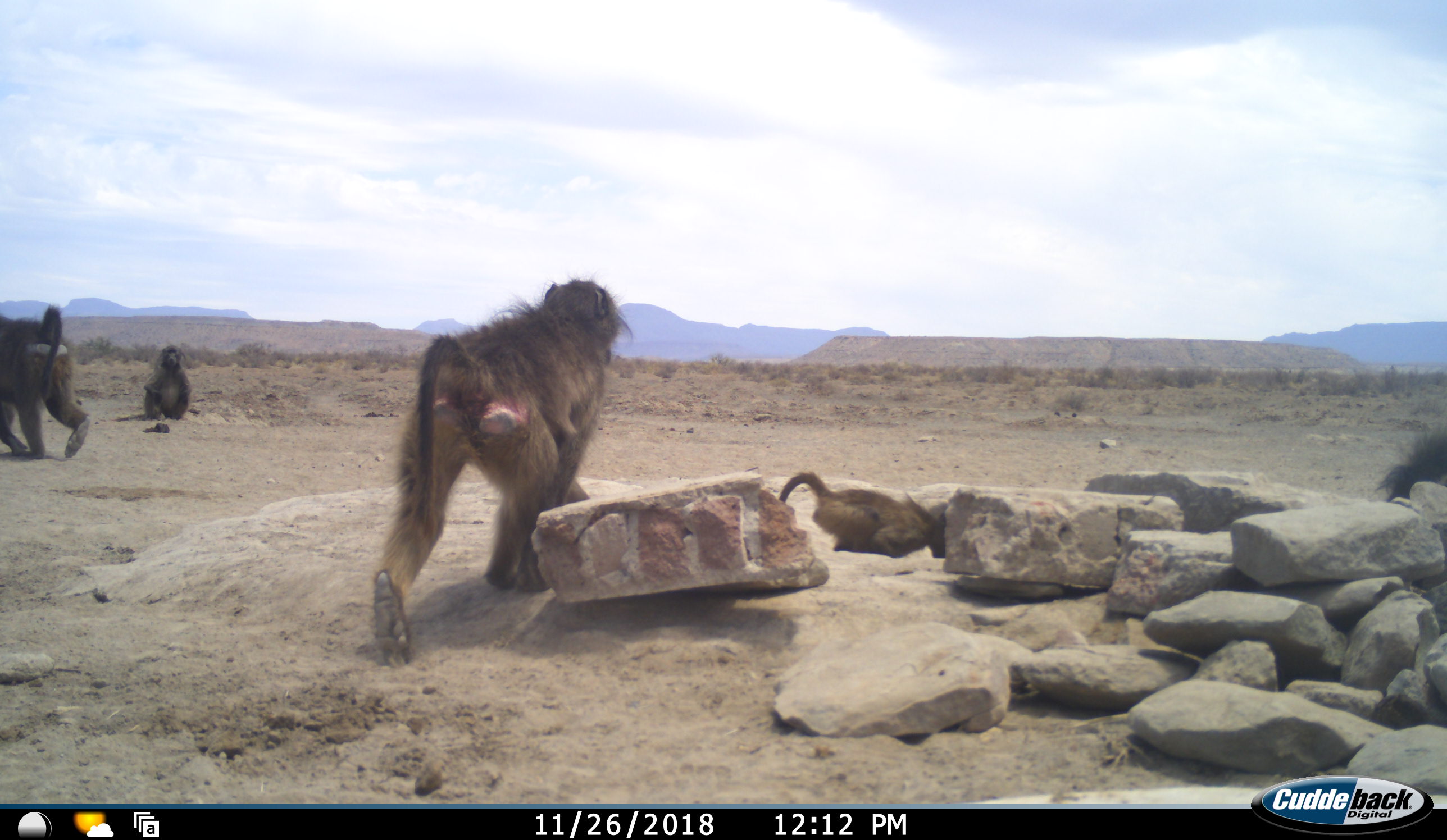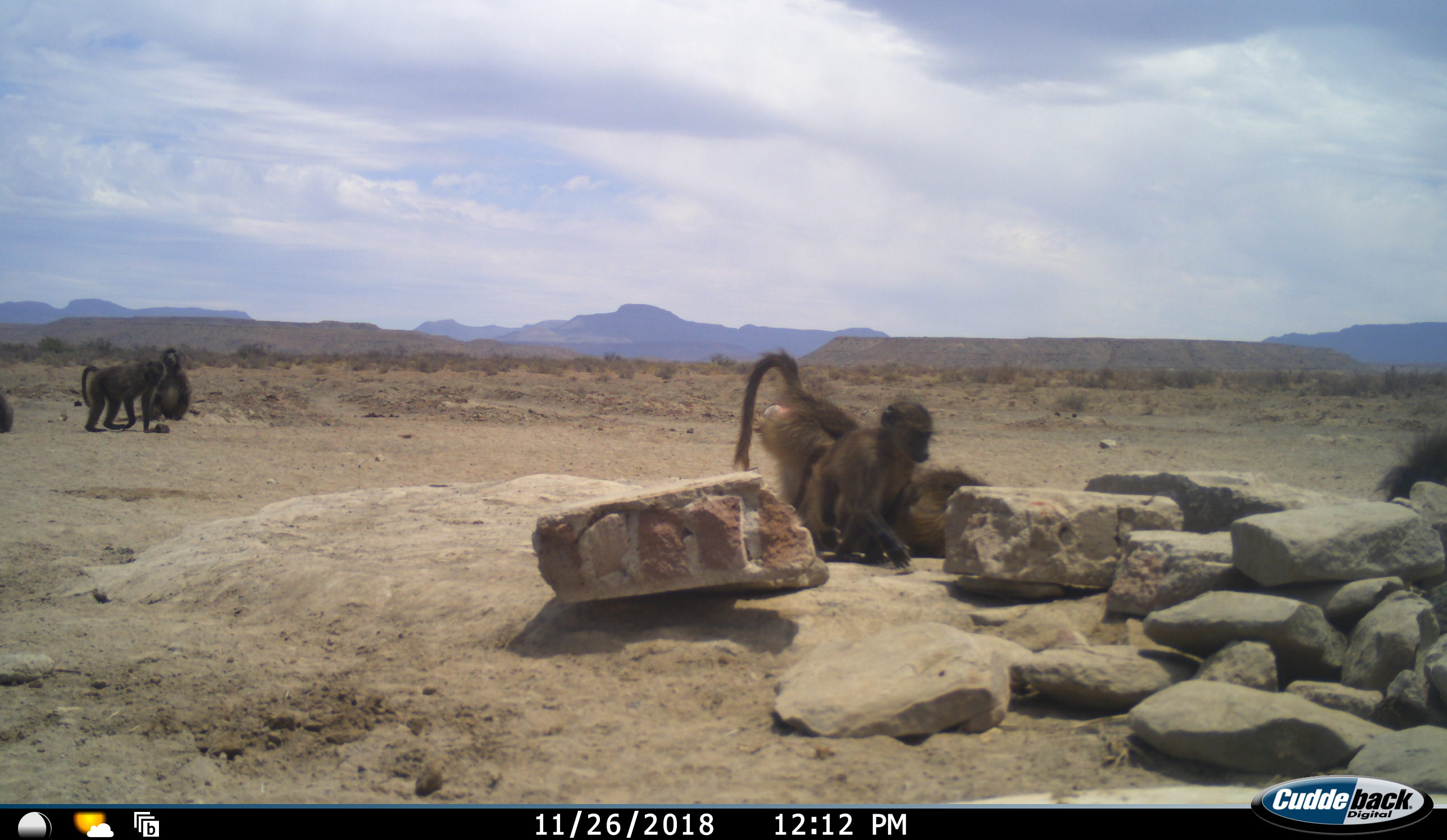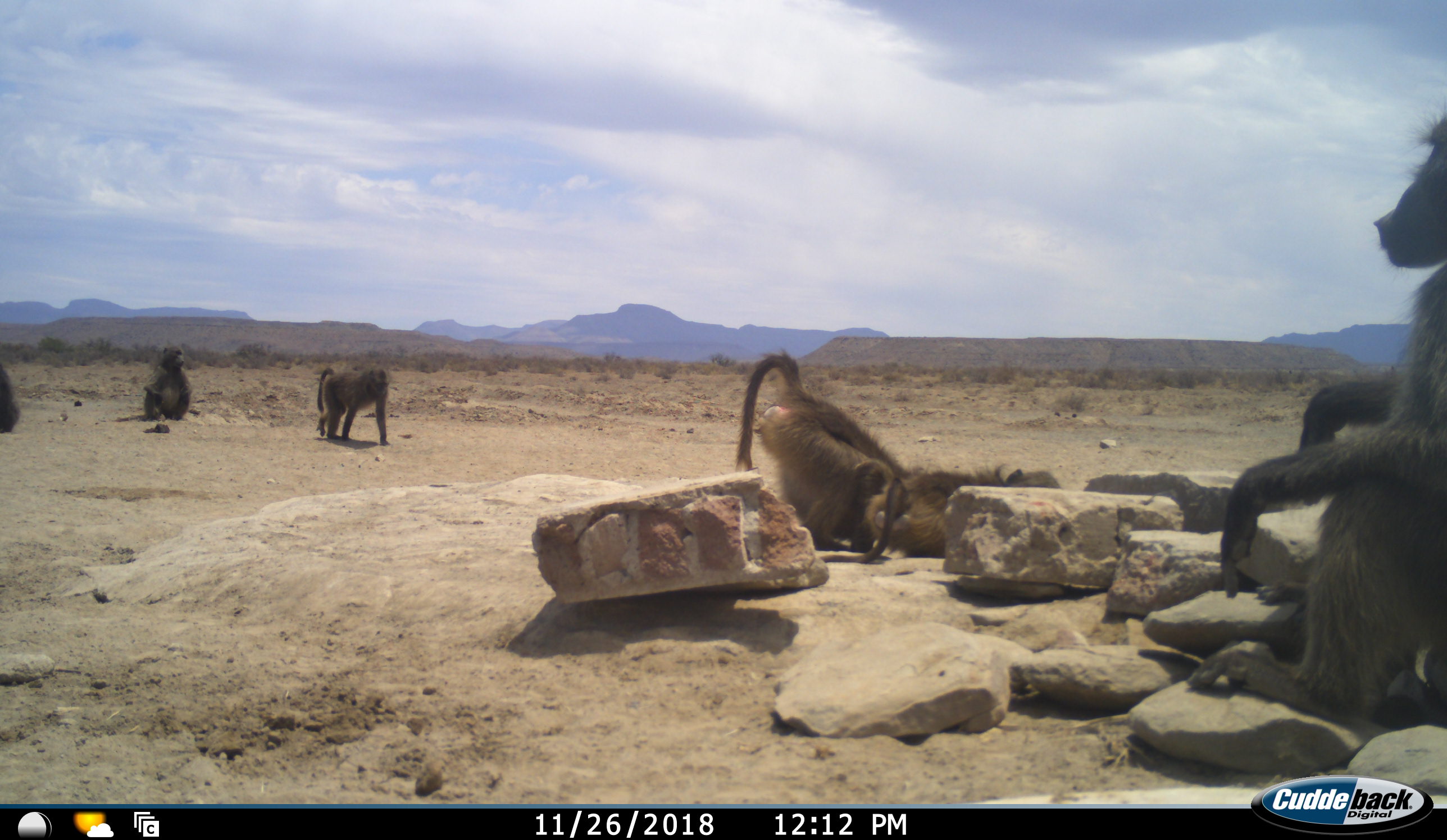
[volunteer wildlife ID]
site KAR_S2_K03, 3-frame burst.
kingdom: Animalia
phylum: Chordata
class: Mammalia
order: Primates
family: Cercopithecidae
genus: Papio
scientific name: Papio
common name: baboon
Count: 7.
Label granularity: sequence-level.